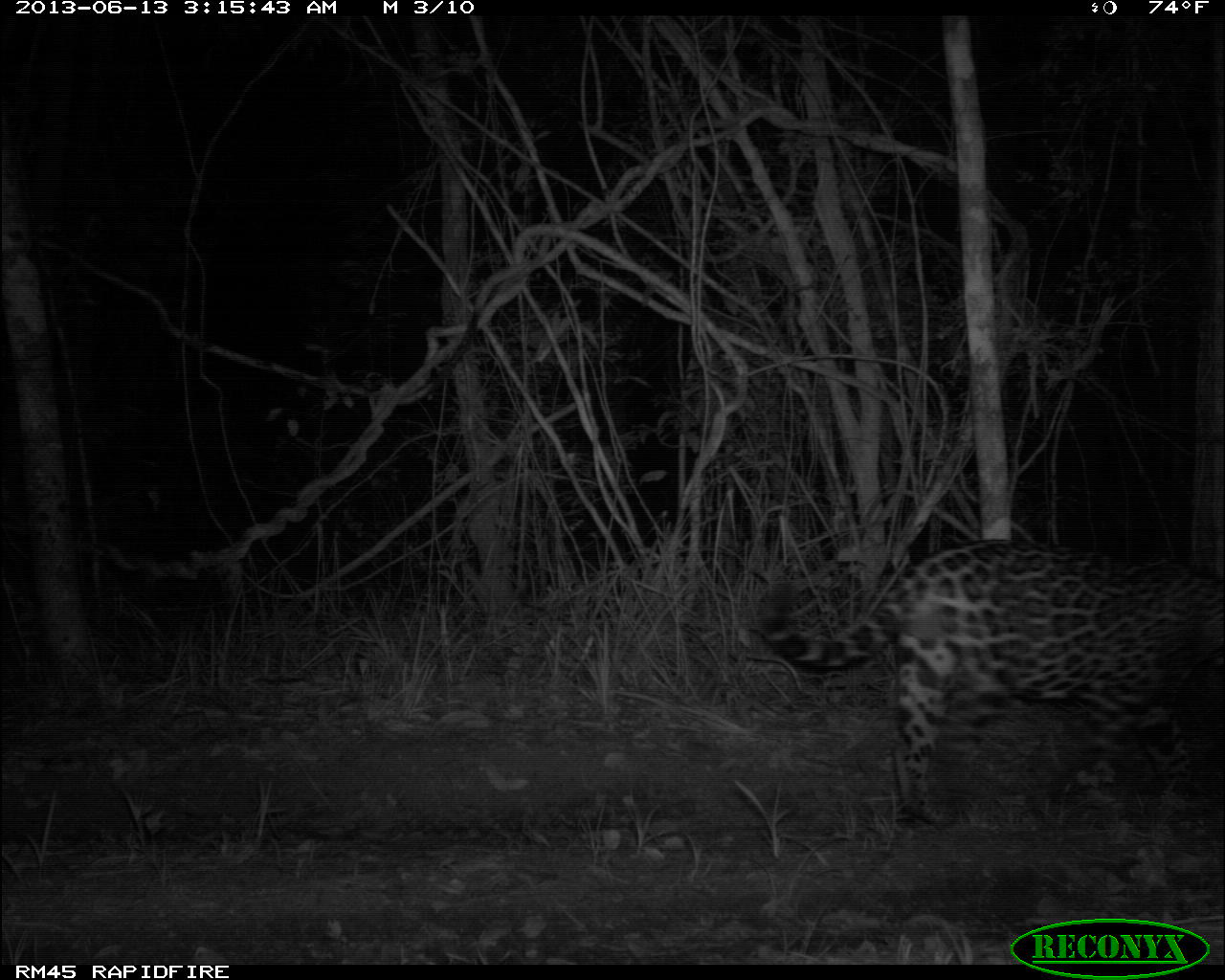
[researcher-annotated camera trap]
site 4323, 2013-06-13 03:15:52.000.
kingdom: Animalia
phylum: Chordata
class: Mammalia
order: Carnivora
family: Felidae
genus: Panthera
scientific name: Panthera onca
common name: jaguar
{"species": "Panthera onca (jaguar)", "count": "1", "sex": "male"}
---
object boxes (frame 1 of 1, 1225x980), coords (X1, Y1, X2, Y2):
panthera onca: (754, 534, 1225, 825)